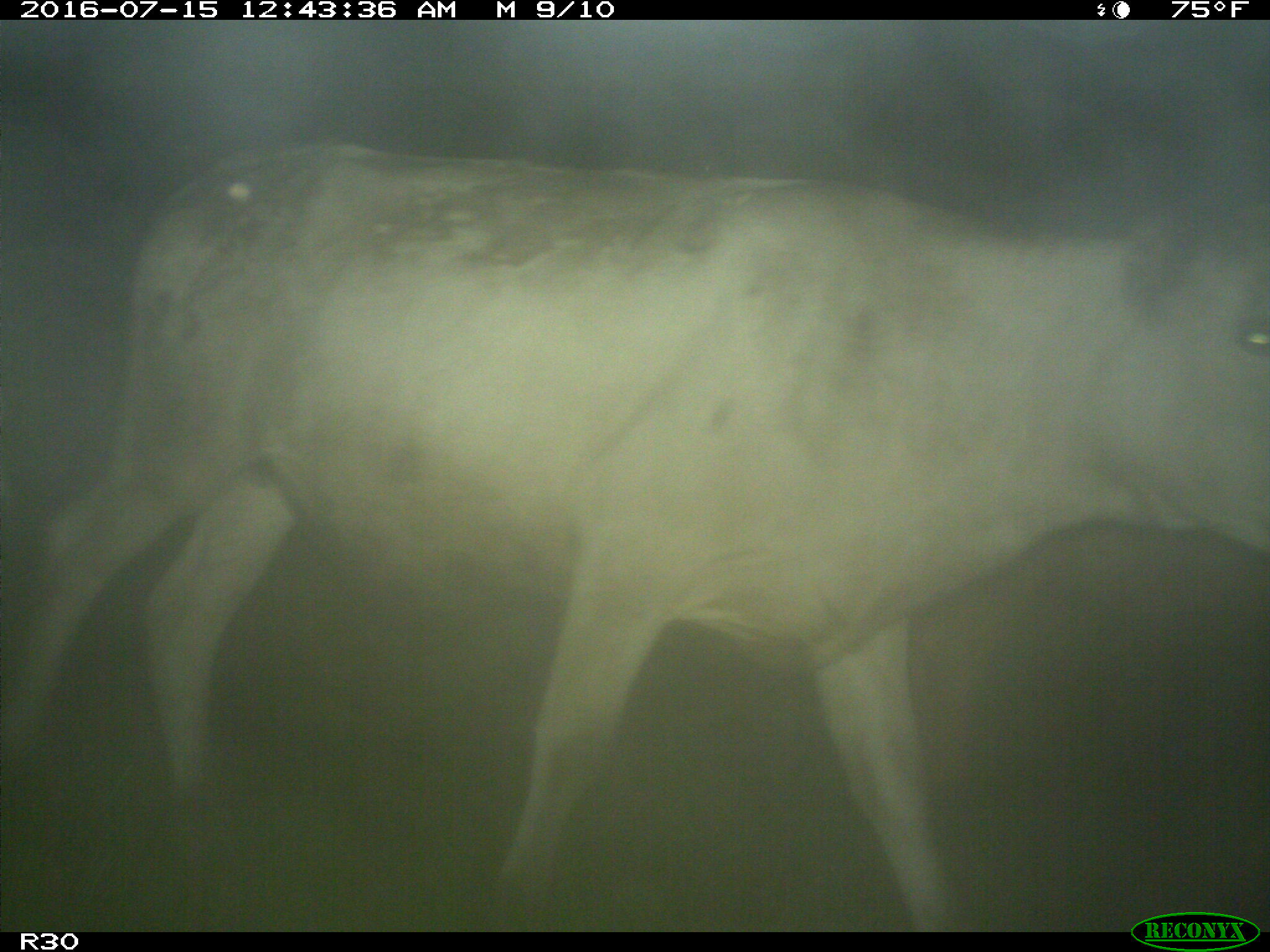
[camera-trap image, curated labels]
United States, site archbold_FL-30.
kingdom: Animalia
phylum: Chordata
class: Mammalia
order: Artiodactyla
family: Bovidae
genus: Bos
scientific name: Bos taurus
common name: domestic cow